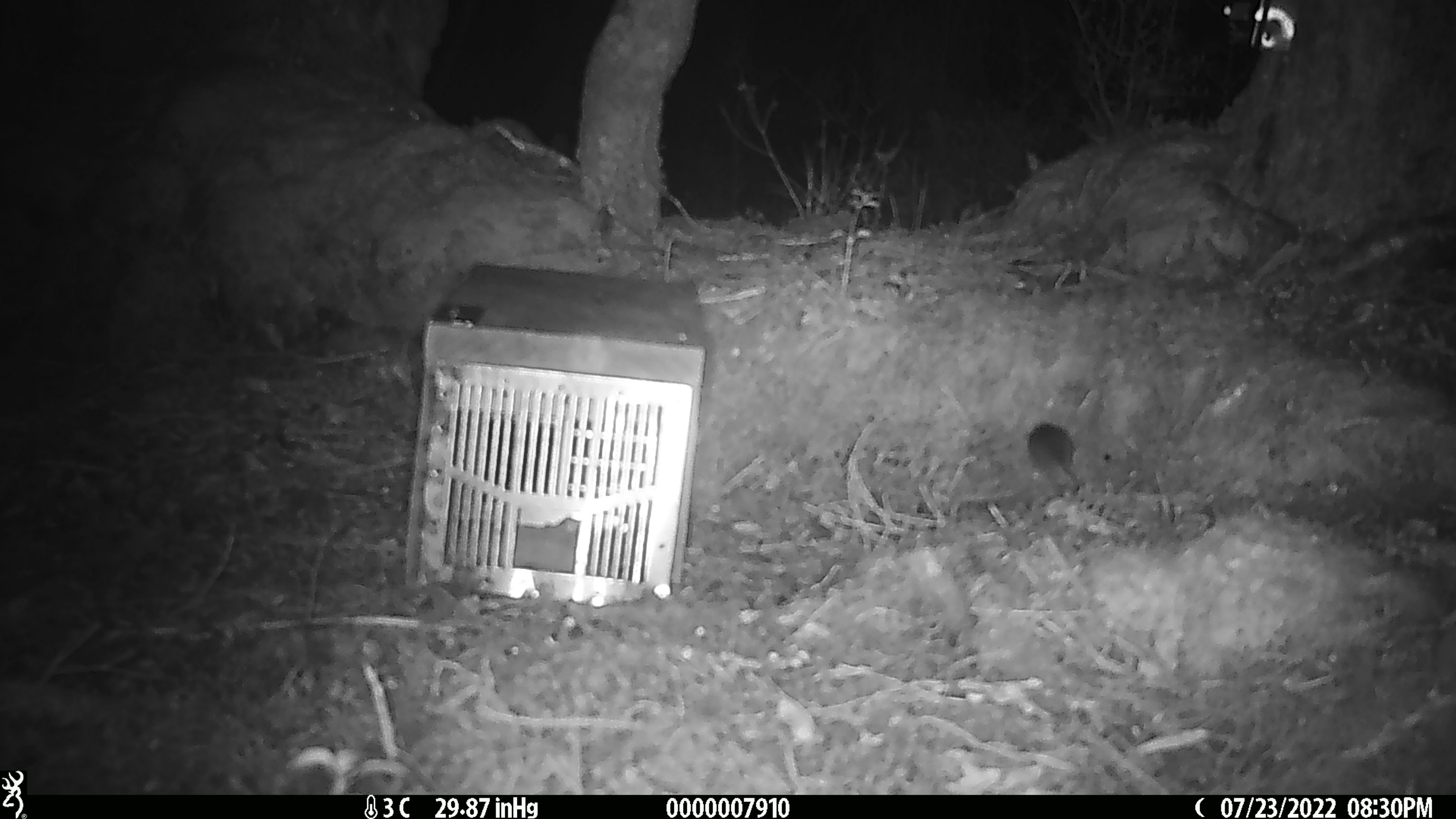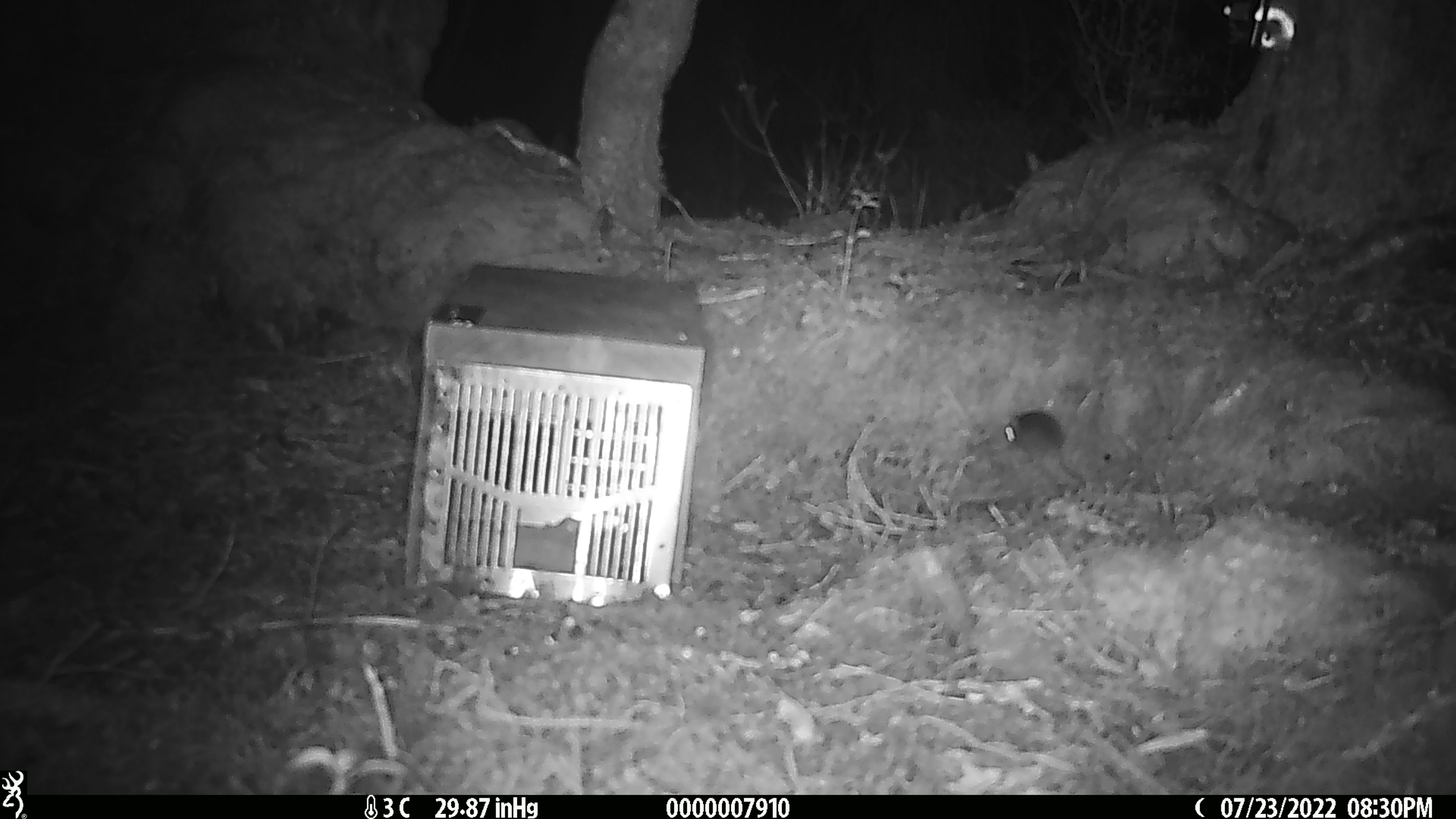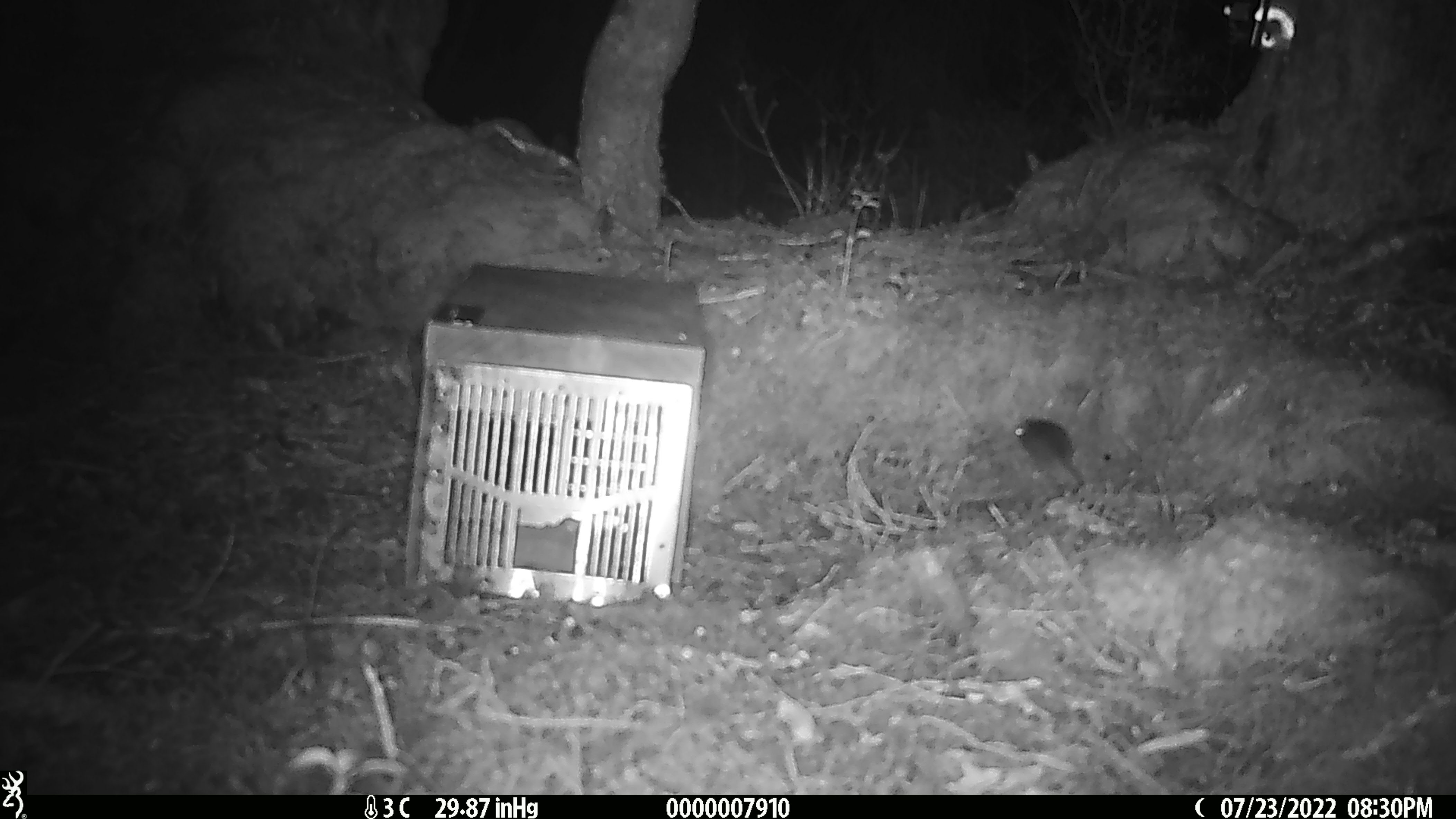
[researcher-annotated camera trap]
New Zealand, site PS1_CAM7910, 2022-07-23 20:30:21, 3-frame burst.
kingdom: Animalia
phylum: Chordata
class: Mammalia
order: Rodentia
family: Muridae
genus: Mus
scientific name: Mus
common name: mouse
Mouse (Mus).